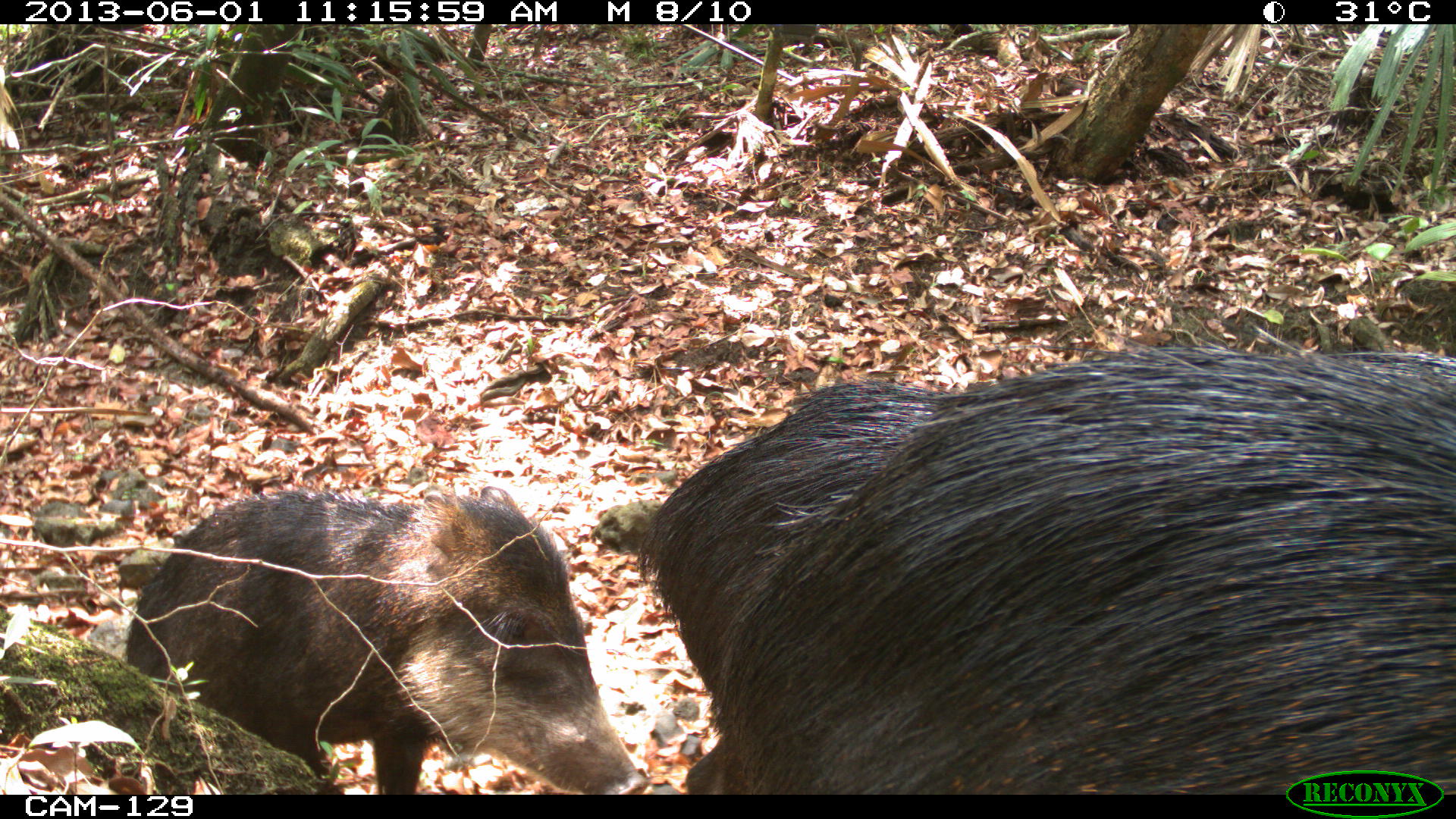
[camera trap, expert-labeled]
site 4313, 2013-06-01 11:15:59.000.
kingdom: Animalia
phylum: Chordata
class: Mammalia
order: Artiodactyla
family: Tayassuidae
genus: Tayassu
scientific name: Tayassu pecari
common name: white-lipped peccary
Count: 6.